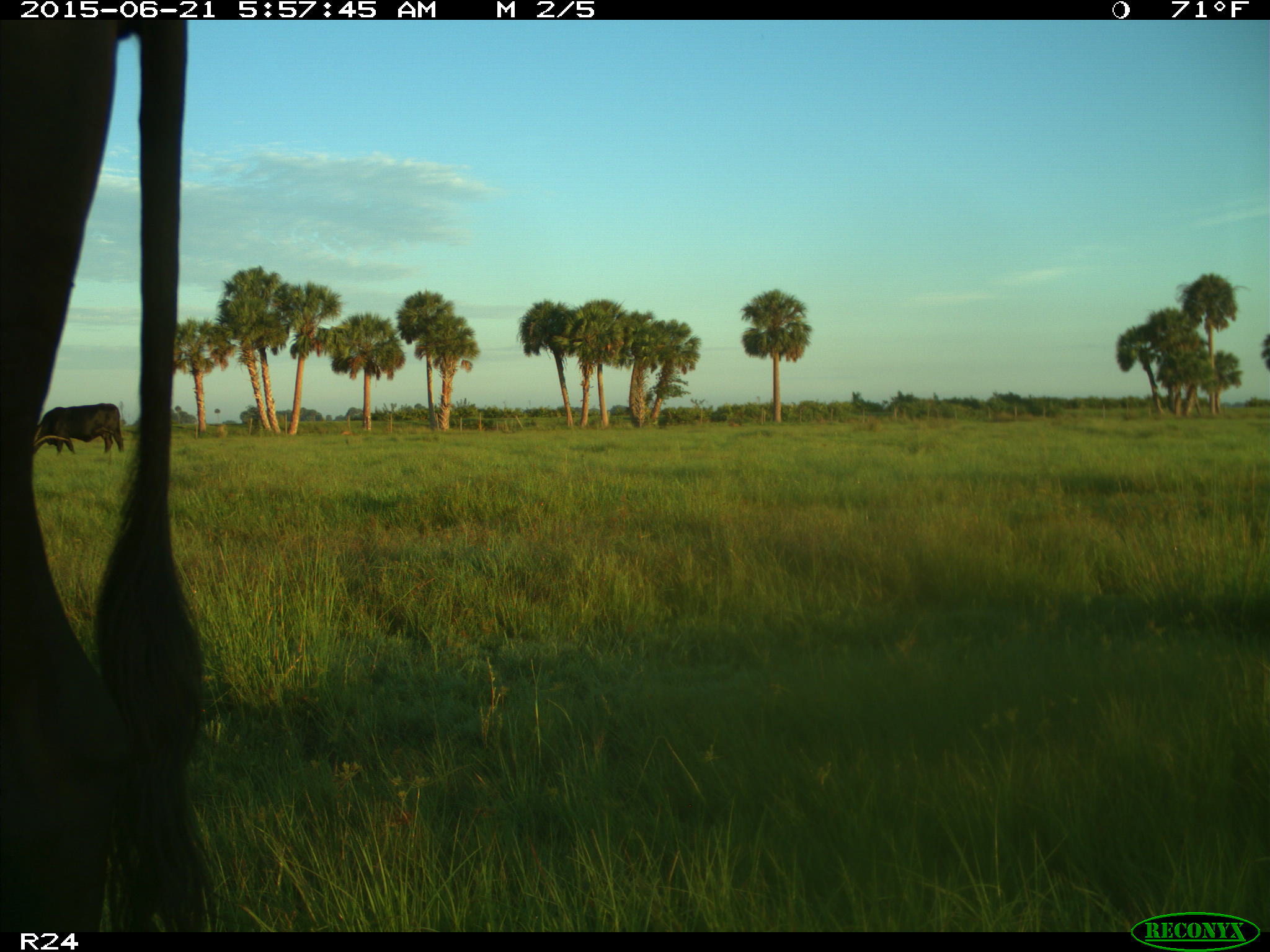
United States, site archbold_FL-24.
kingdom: Animalia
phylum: Chordata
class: Mammalia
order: Artiodactyla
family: Bovidae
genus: Bos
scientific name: Bos taurus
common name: domestic cow